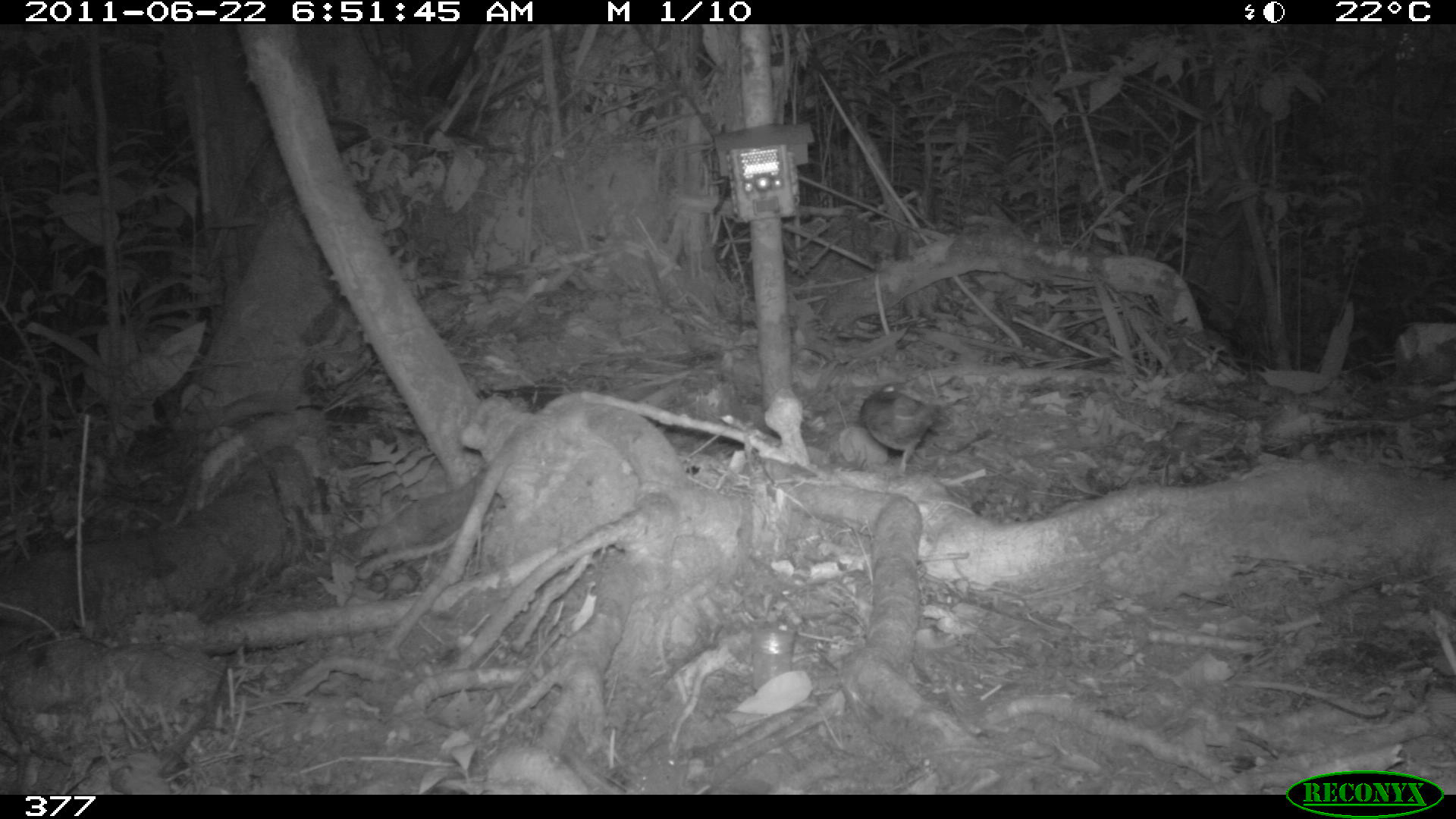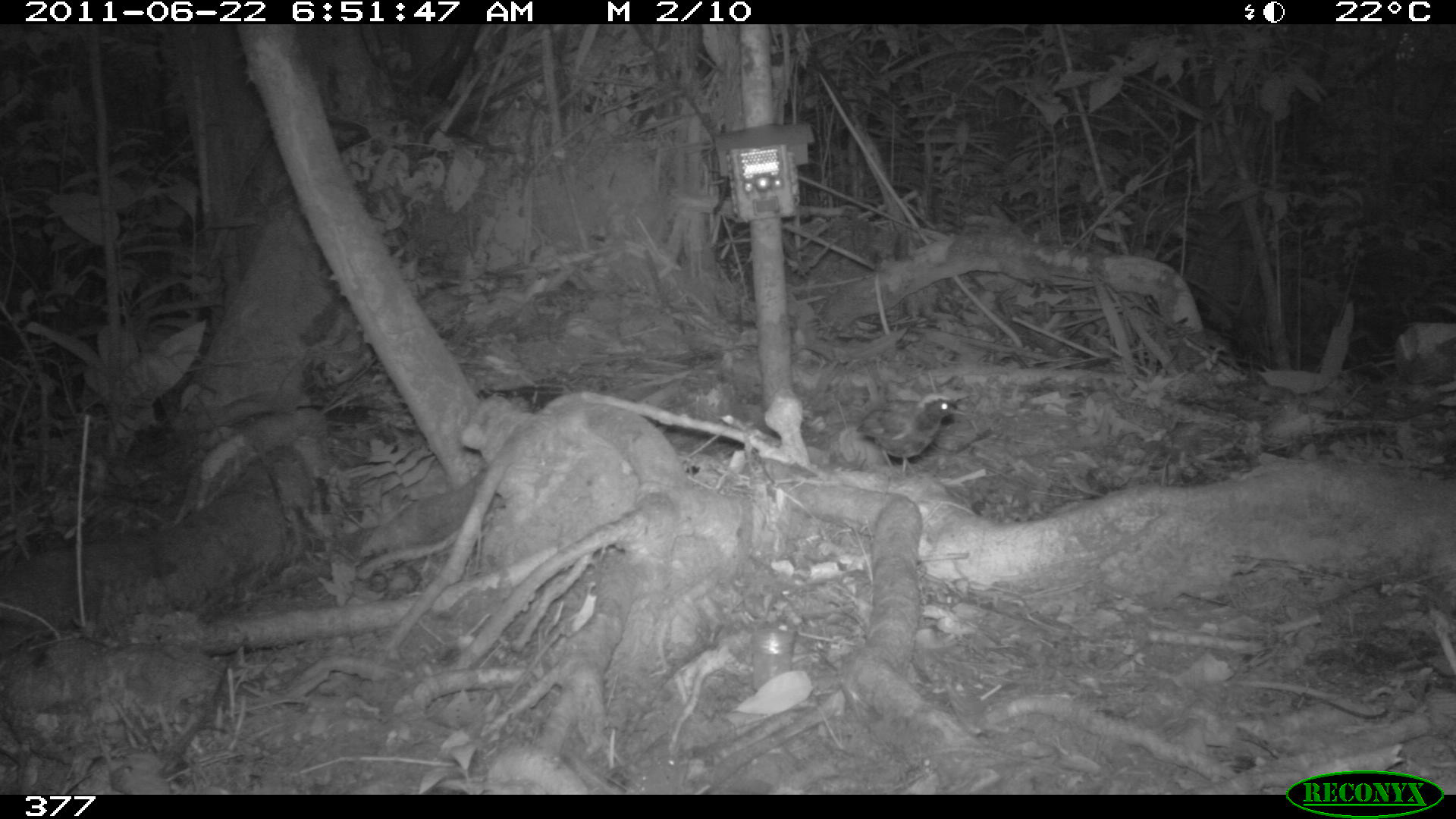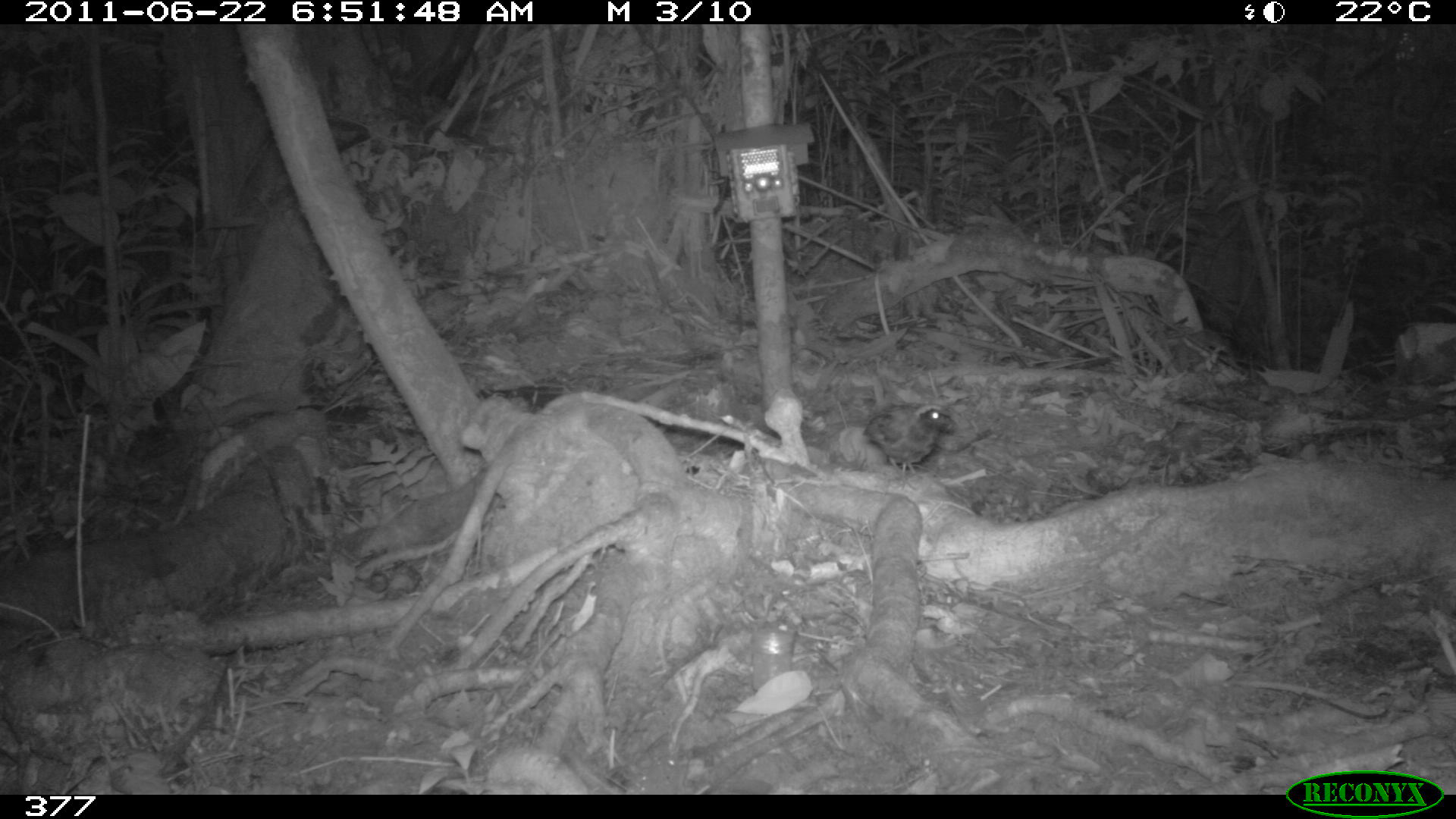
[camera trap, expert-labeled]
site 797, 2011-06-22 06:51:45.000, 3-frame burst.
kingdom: Animalia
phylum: Chordata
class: Aves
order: Passeriformes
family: Formicariidae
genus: Formicarius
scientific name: Formicarius analis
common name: black-faced antthrush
Formicarius analis (black-faced antthrush).